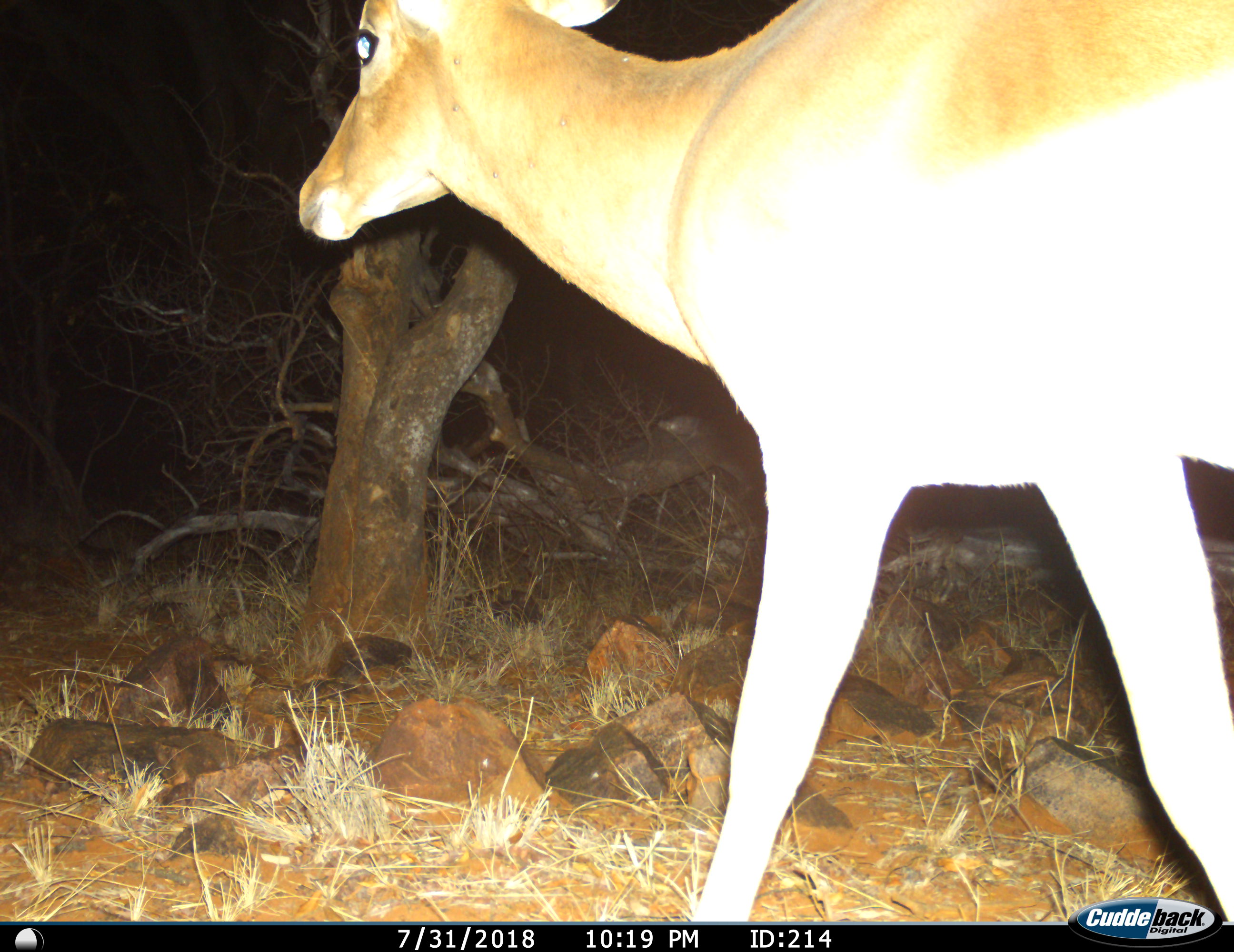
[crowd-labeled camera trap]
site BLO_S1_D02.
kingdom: Animalia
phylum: Chordata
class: Mammalia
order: Artiodactyla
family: Bovidae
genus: Aepyceros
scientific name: Aepyceros melampus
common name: impala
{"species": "impala (Aepyceros melampus)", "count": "1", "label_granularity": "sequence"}